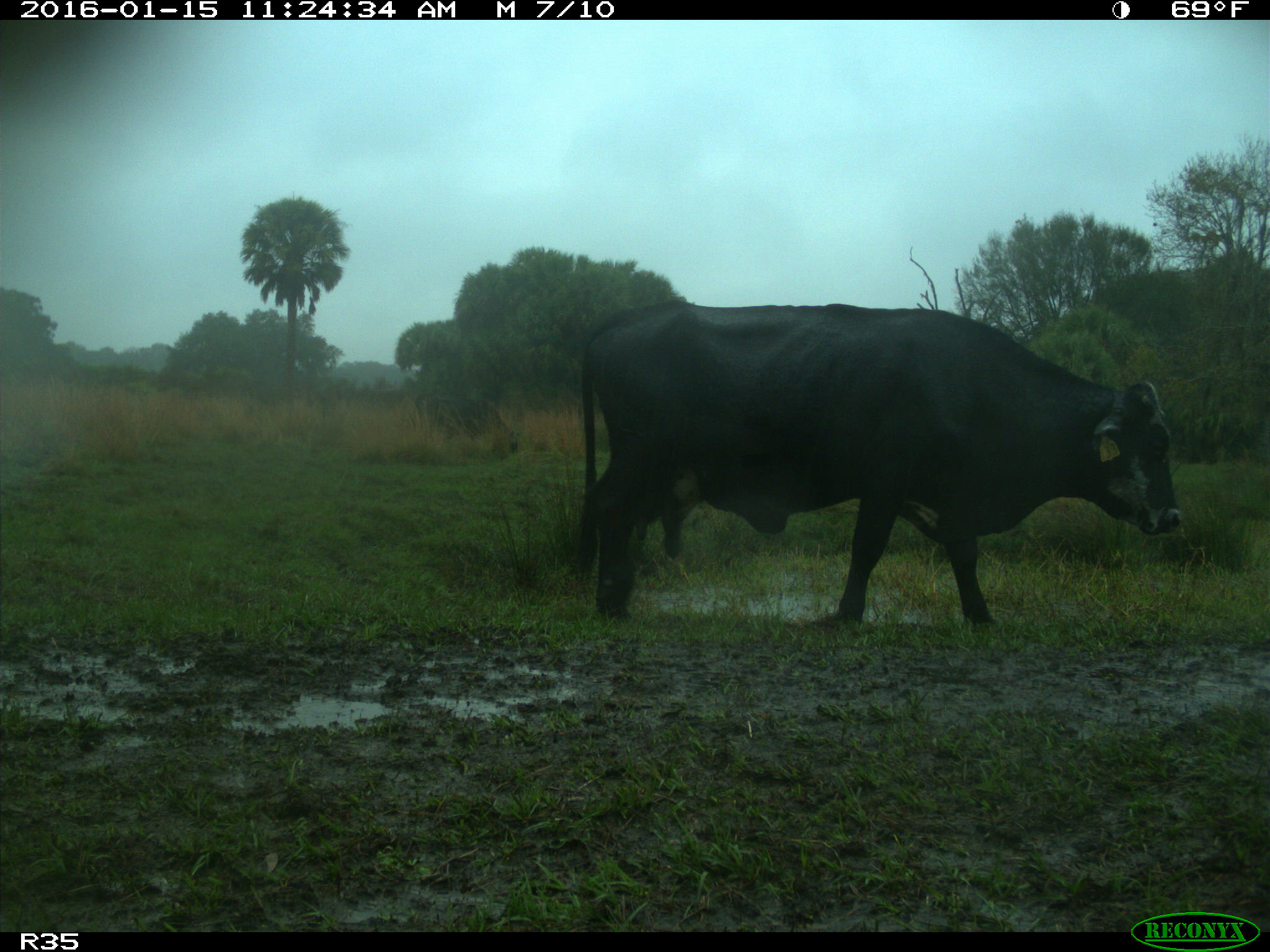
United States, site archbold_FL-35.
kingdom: Animalia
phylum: Chordata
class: Mammalia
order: Artiodactyla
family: Bovidae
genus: Bos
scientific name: Bos taurus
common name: domestic cow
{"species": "Bos taurus (domestic cow)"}